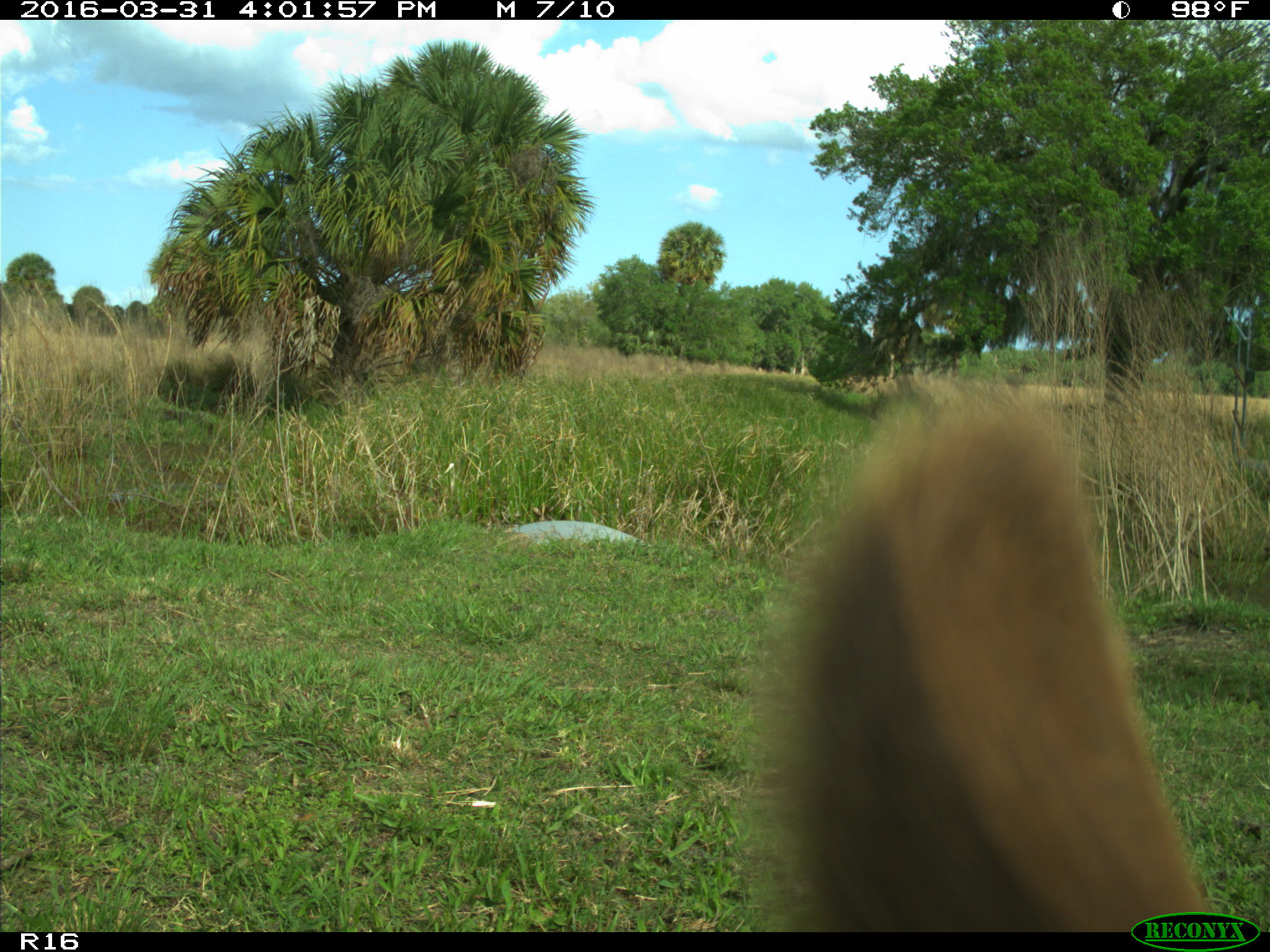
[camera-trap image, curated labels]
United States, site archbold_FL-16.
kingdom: Animalia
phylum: Chordata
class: Mammalia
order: Artiodactyla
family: Bovidae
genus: Bos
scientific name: Bos taurus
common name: domestic cow